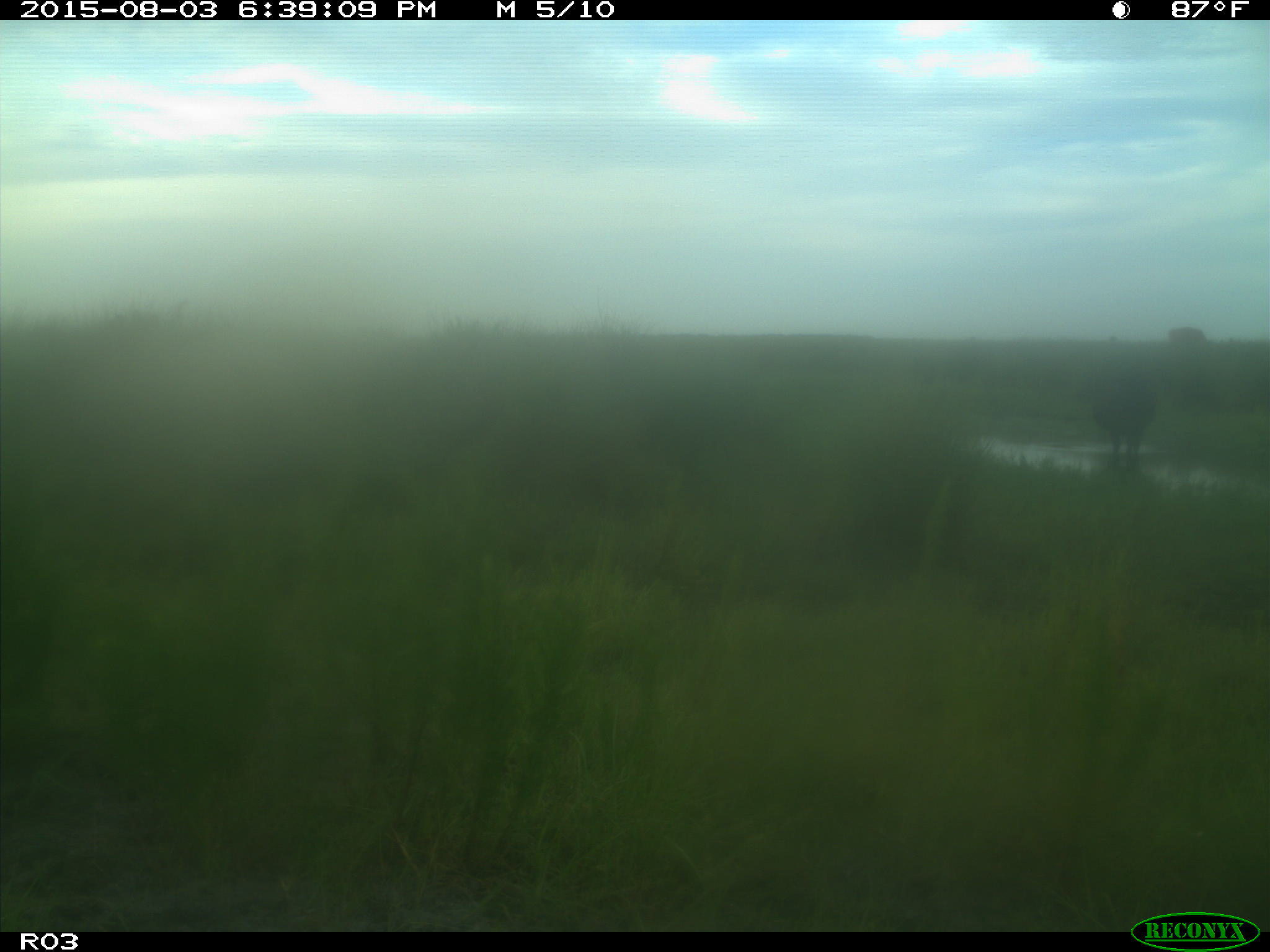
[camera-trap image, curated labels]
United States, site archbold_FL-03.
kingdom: Animalia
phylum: Chordata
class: Mammalia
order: Artiodactyla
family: Bovidae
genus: Bos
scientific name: Bos taurus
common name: domestic cow